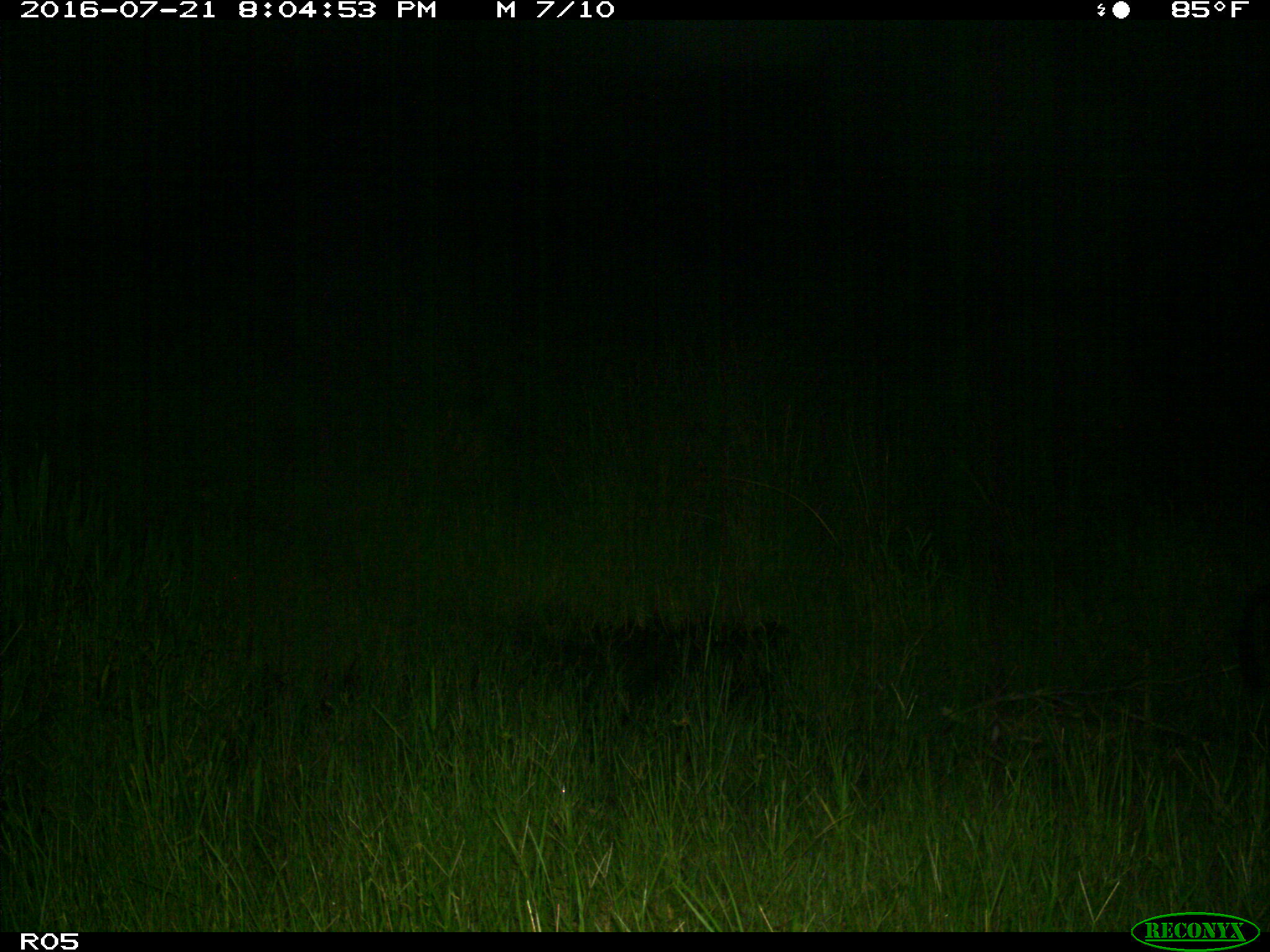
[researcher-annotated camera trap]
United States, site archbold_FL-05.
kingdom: Animalia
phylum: Chordata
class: Mammalia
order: Artiodactyla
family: Suidae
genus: Sus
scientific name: Sus scrofa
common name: wild boar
Sus scrofa (wild boar).